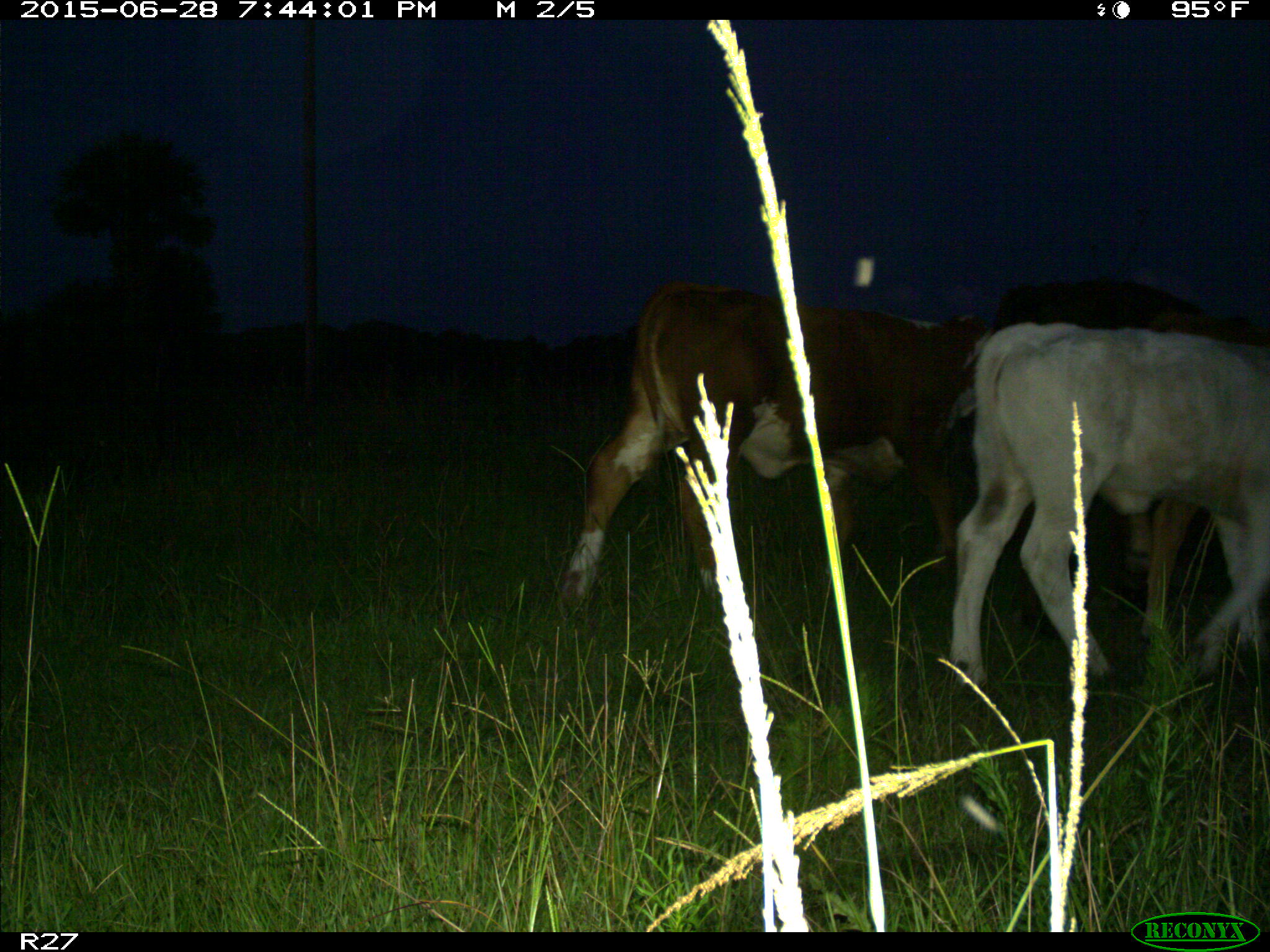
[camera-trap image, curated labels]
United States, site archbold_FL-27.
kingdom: Animalia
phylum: Chordata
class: Mammalia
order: Artiodactyla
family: Bovidae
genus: Bos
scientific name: Bos taurus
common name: domestic cow